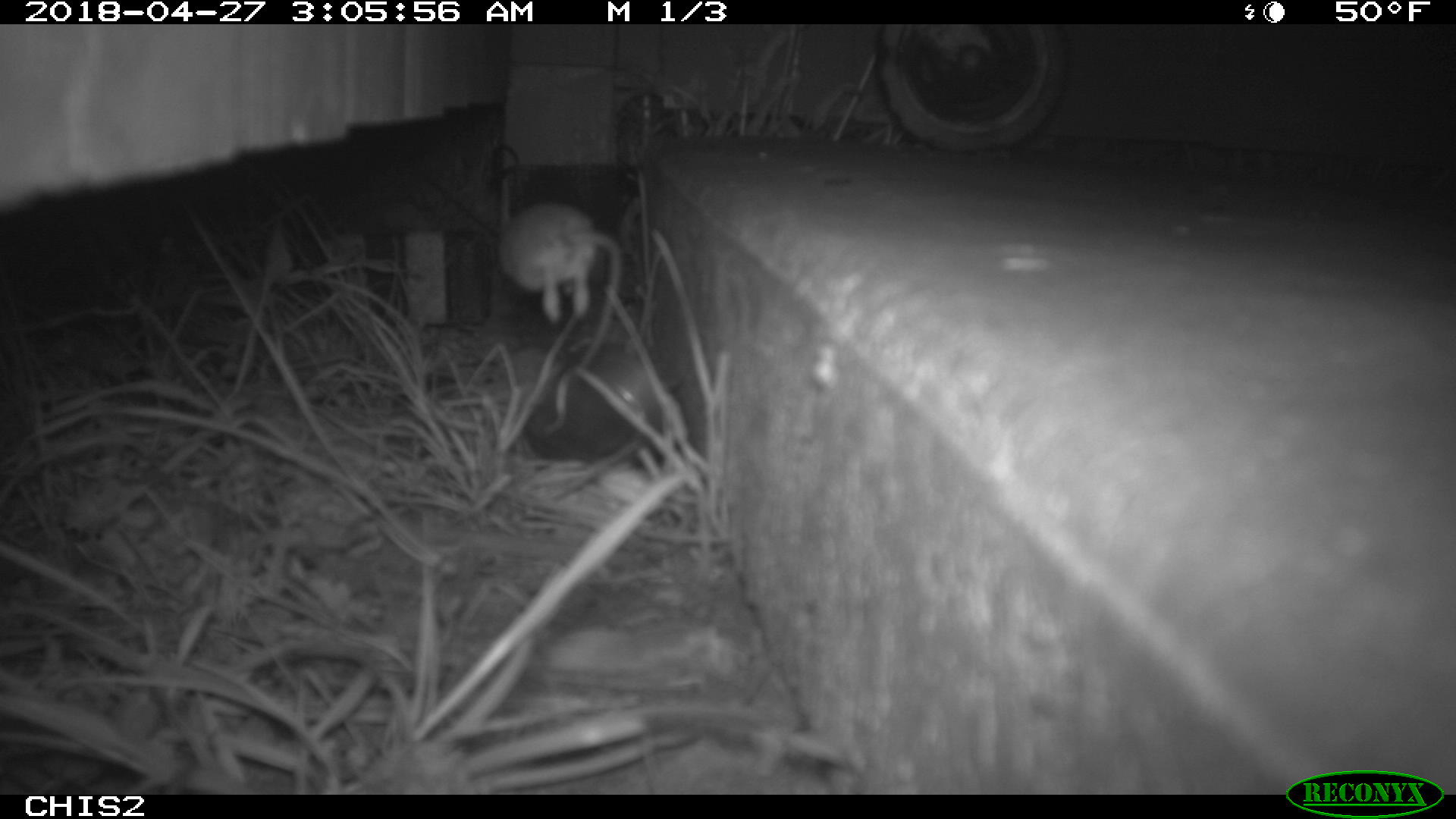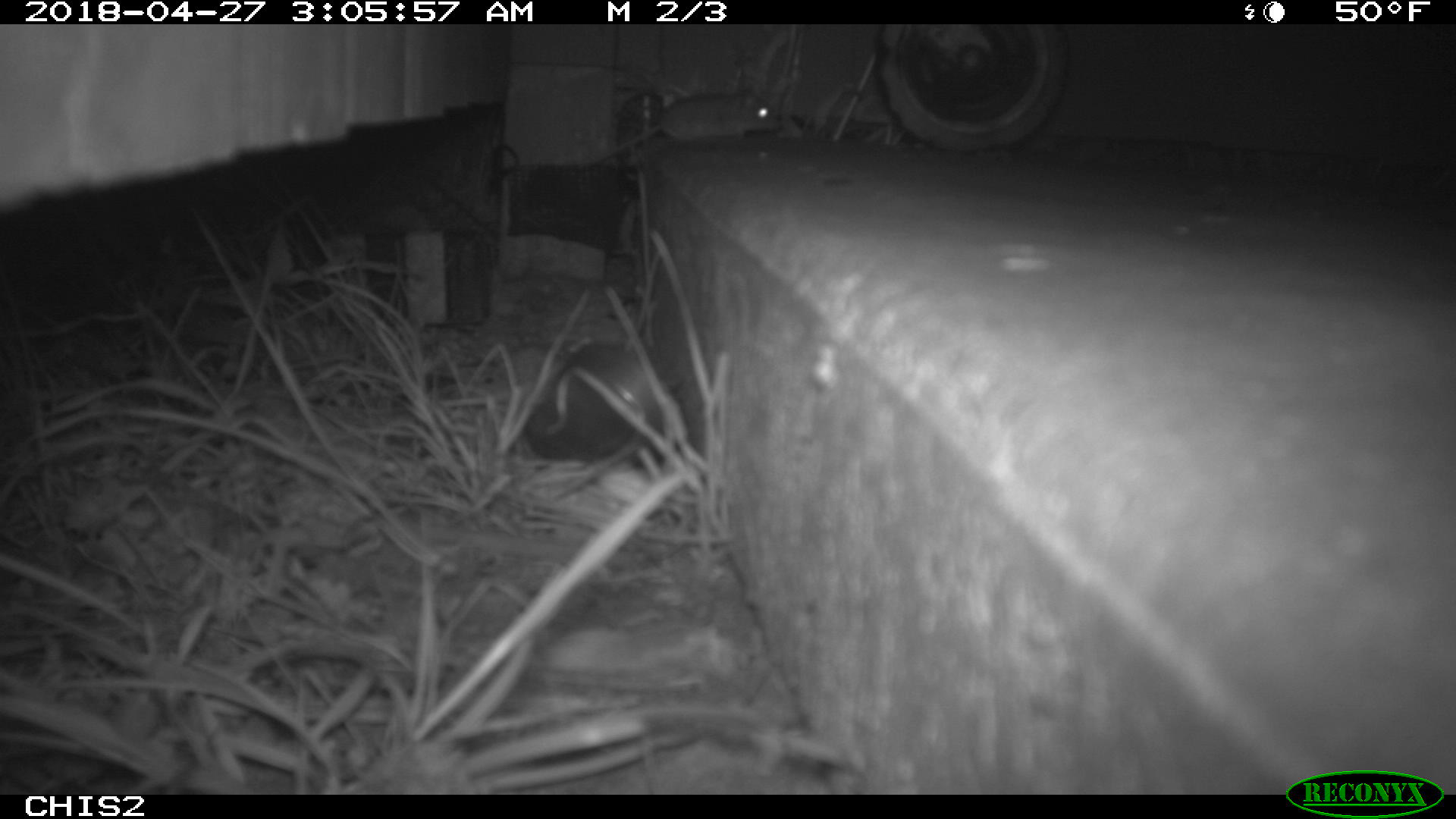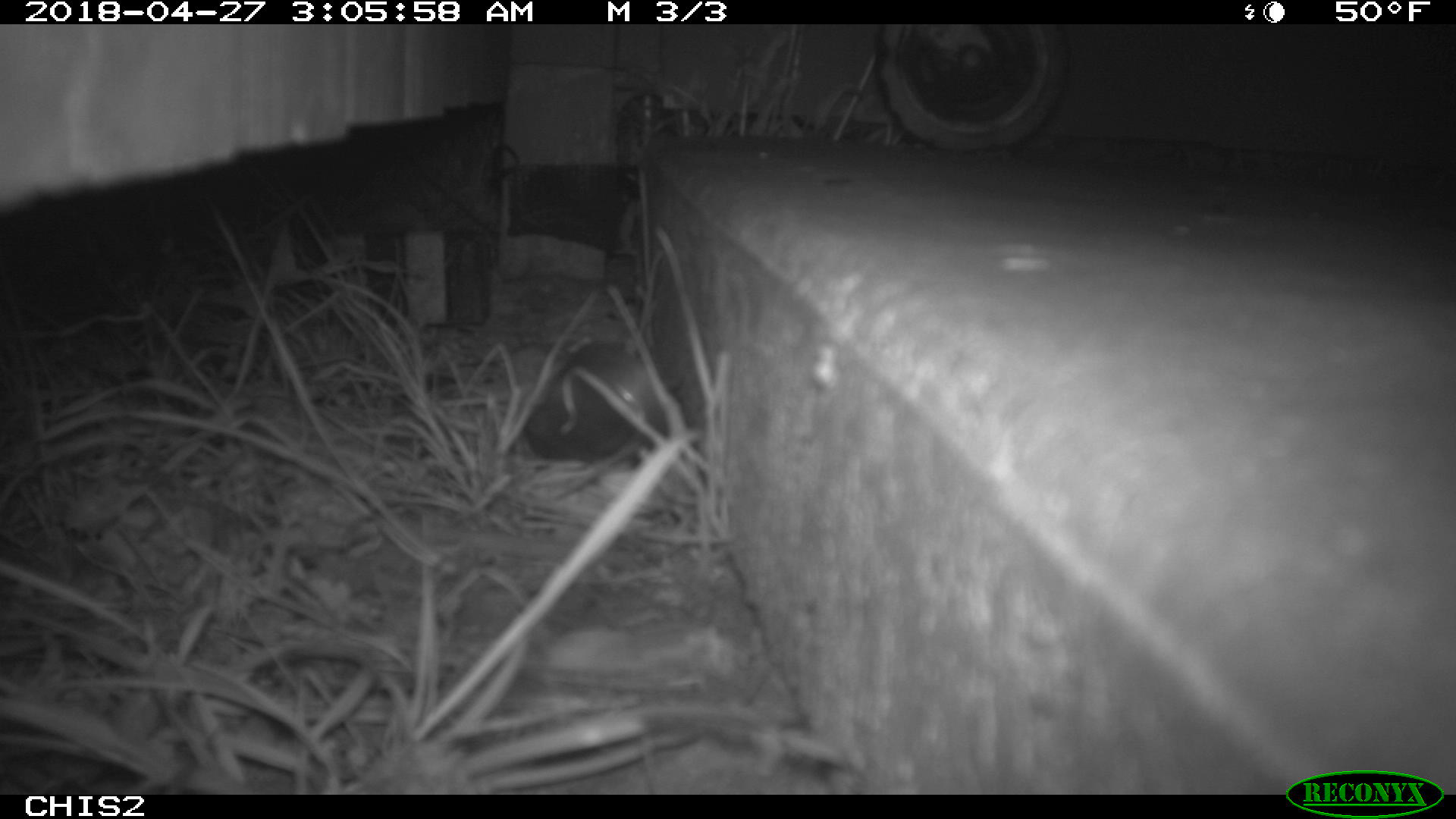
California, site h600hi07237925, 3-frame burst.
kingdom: Animalia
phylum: Chordata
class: Mammalia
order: Rodentia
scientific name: Rodentia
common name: rodent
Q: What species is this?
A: Rodent (Rodentia).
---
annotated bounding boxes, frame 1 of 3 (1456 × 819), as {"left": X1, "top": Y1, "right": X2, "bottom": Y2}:
rodent: {"left": 494, "top": 199, "right": 622, "bottom": 368}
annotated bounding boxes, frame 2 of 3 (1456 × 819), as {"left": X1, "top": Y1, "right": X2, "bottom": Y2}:
rodent: {"left": 563, "top": 83, "right": 784, "bottom": 174}